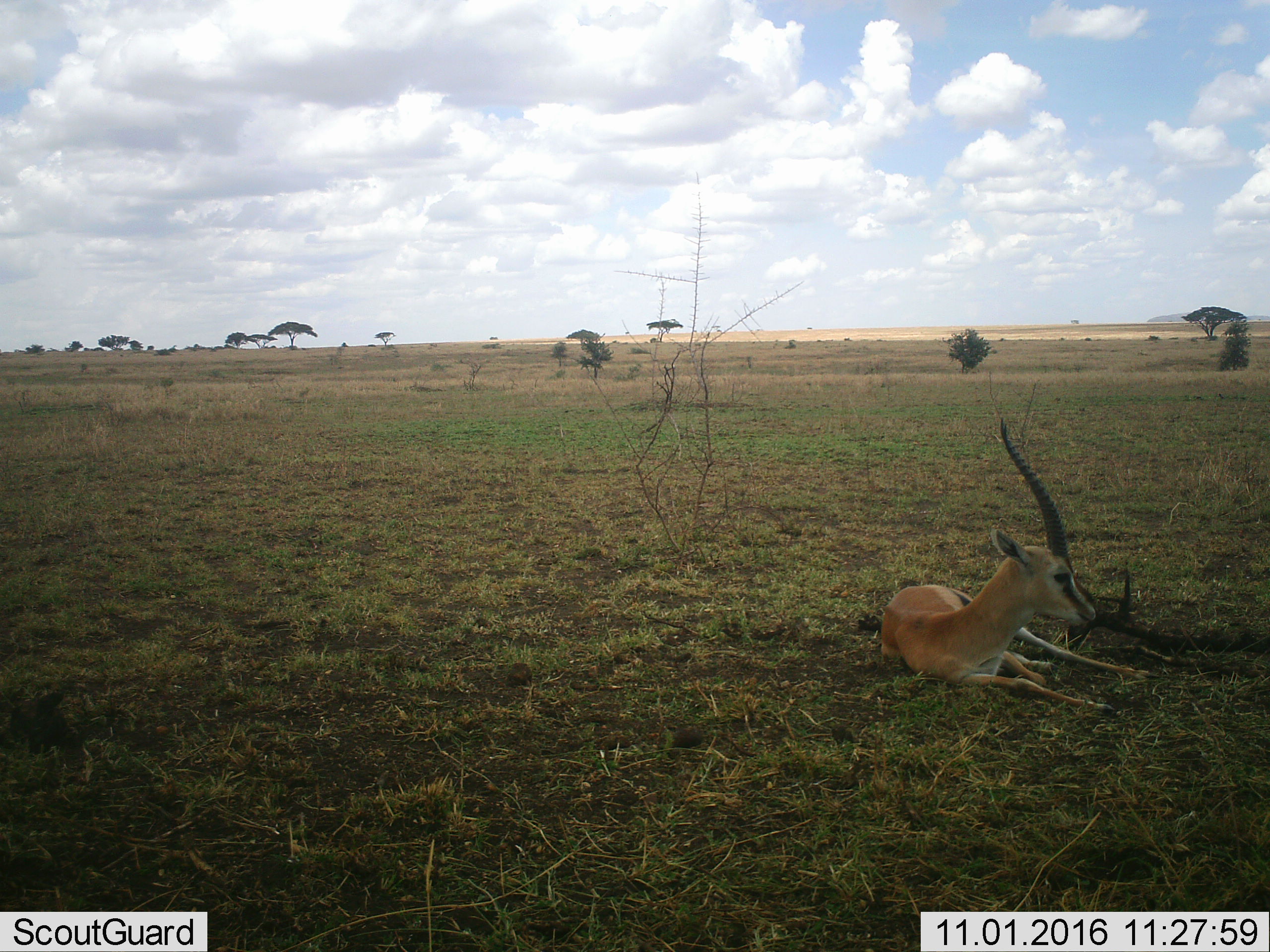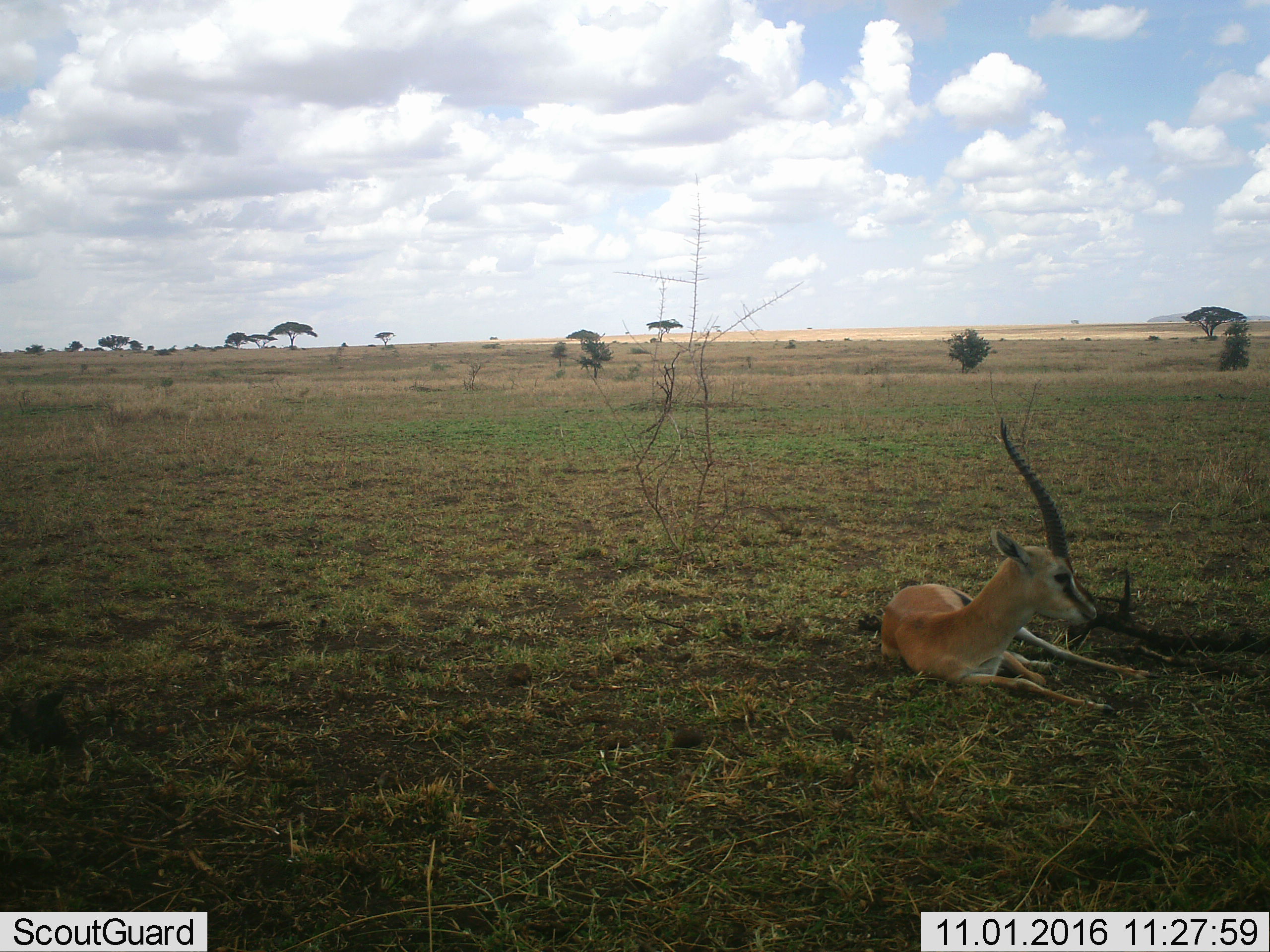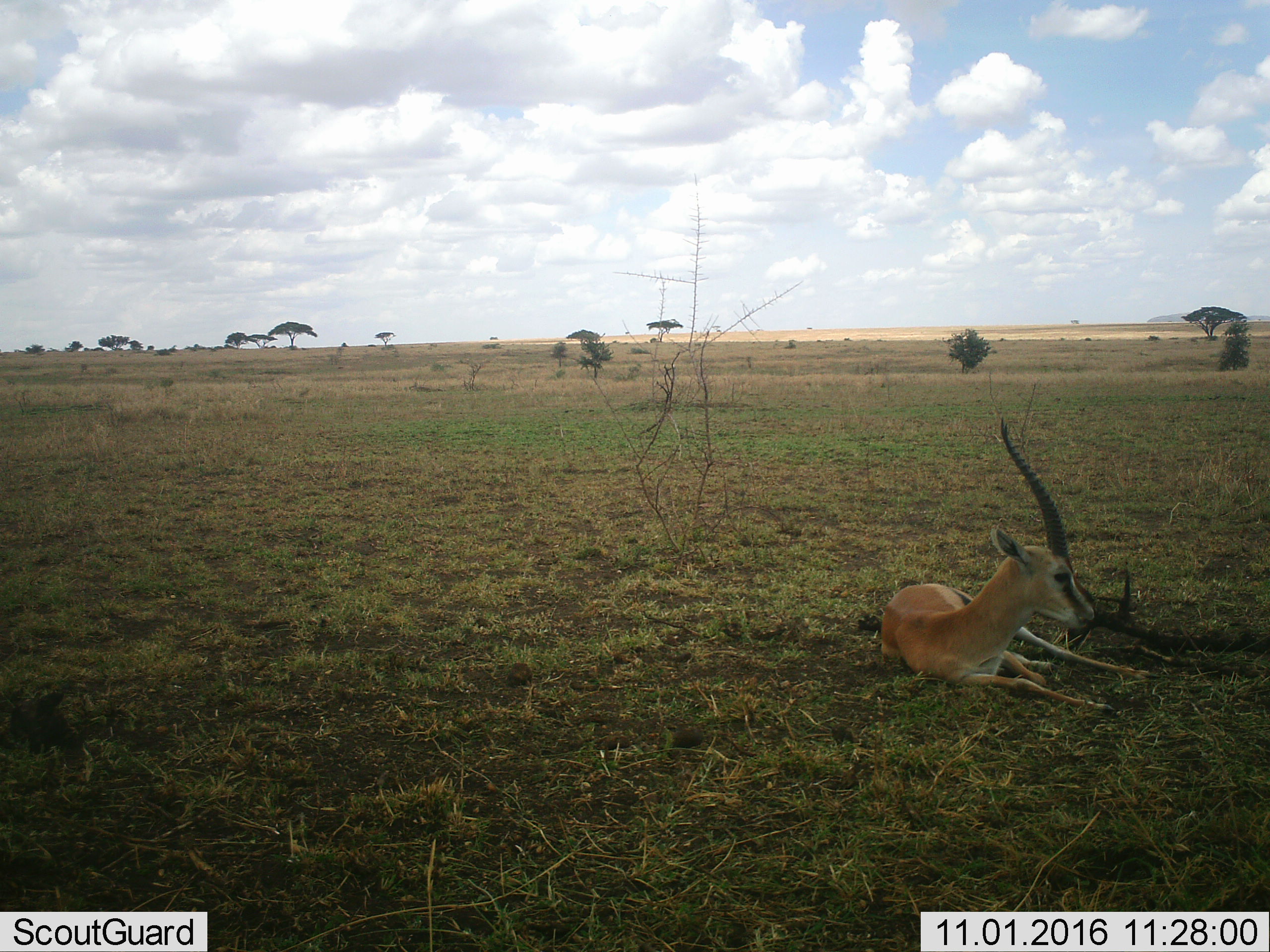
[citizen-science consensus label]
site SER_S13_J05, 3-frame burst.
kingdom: Animalia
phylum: Chordata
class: Mammalia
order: Artiodactyla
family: Bovidae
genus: Eudorcas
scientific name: Eudorcas thomsonii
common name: thomson's gazelle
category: gazellethomsons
Gazellethomsons (thomson's gazelle) (Eudorcas thomsonii), count 1. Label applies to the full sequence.